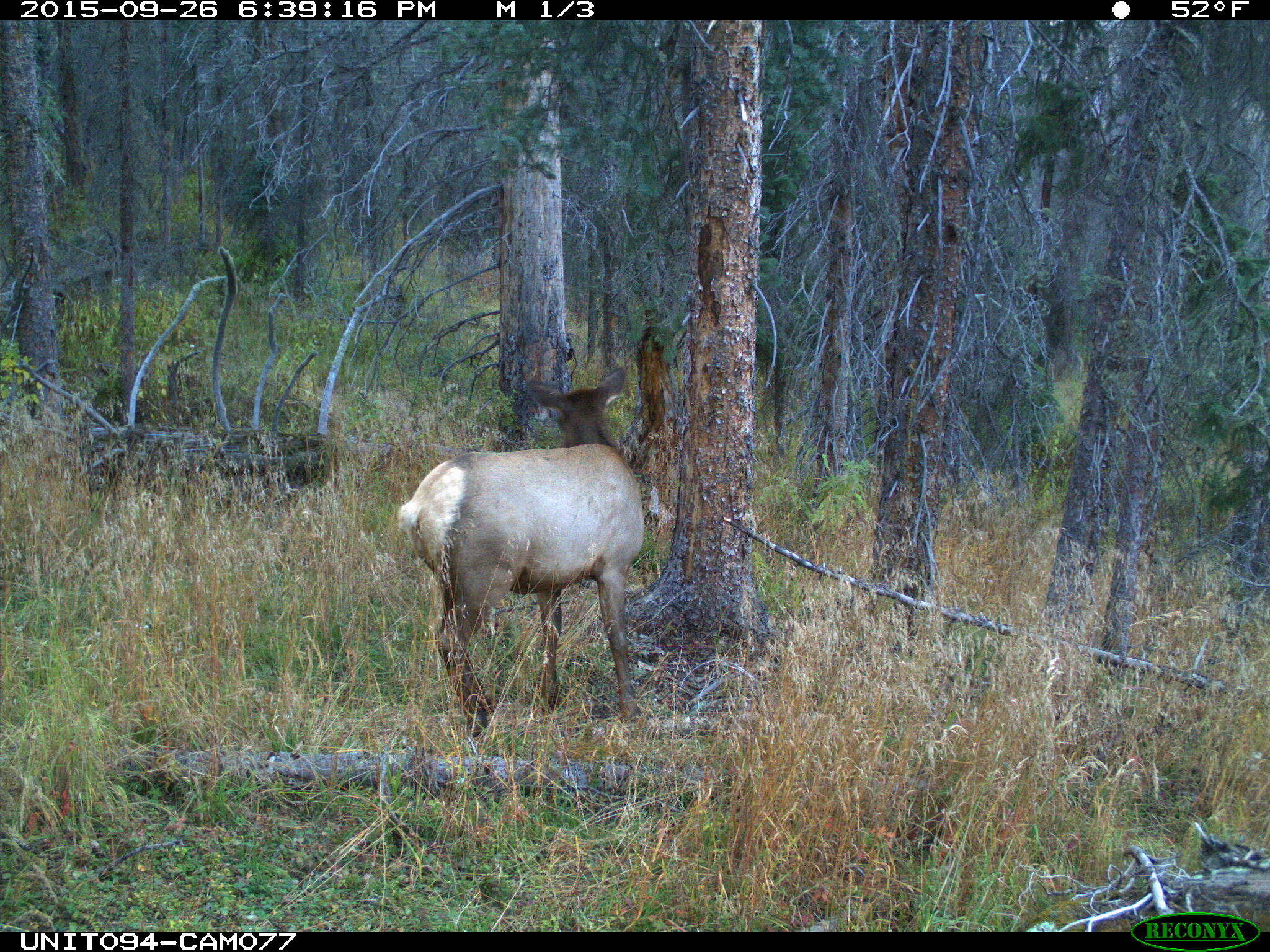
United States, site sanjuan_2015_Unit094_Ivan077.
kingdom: Animalia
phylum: Chordata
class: Mammalia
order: Artiodactyla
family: Cervidae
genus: Cervus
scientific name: Cervus elaphus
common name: red deer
Cervus elaphus (red deer).